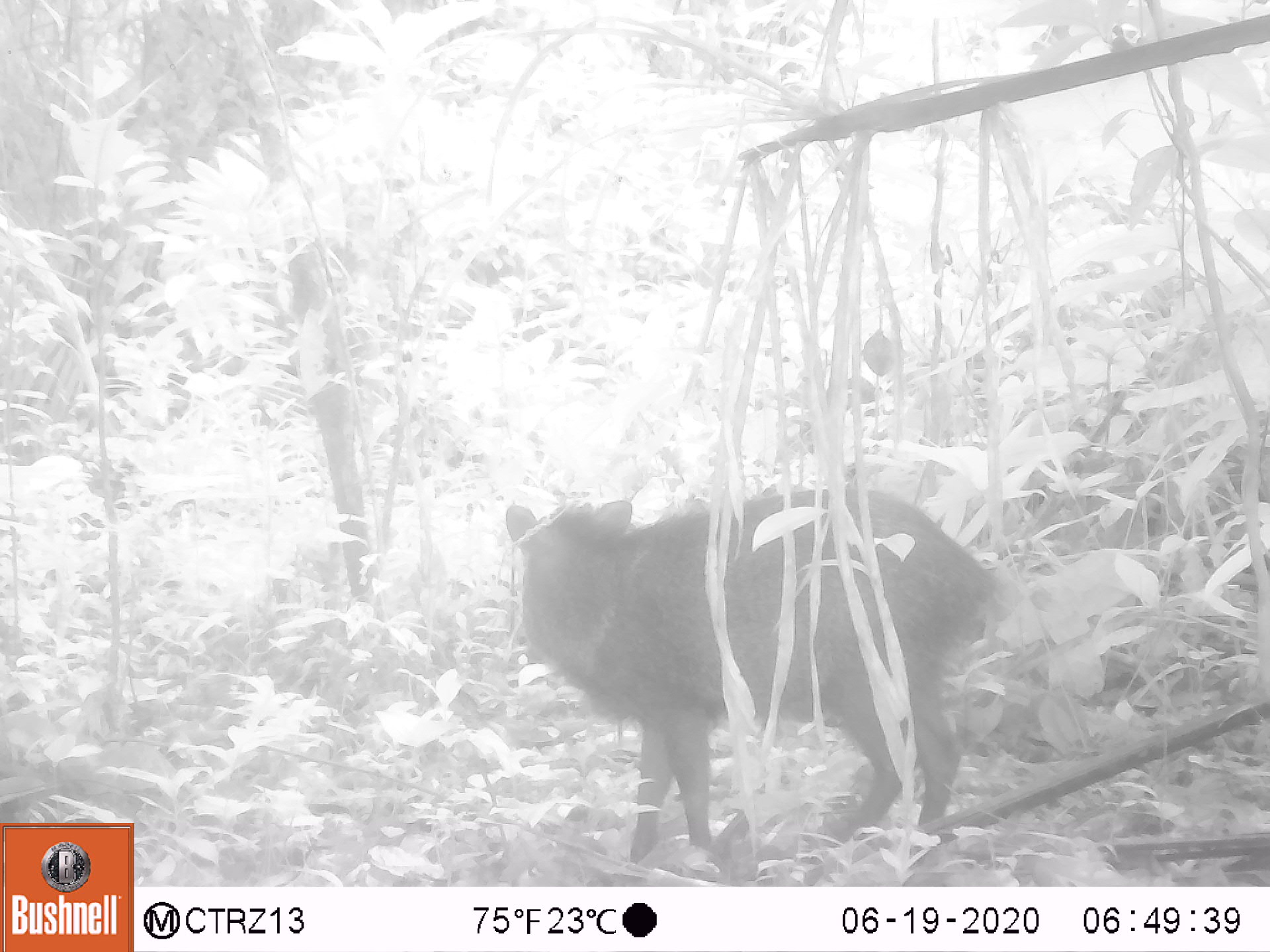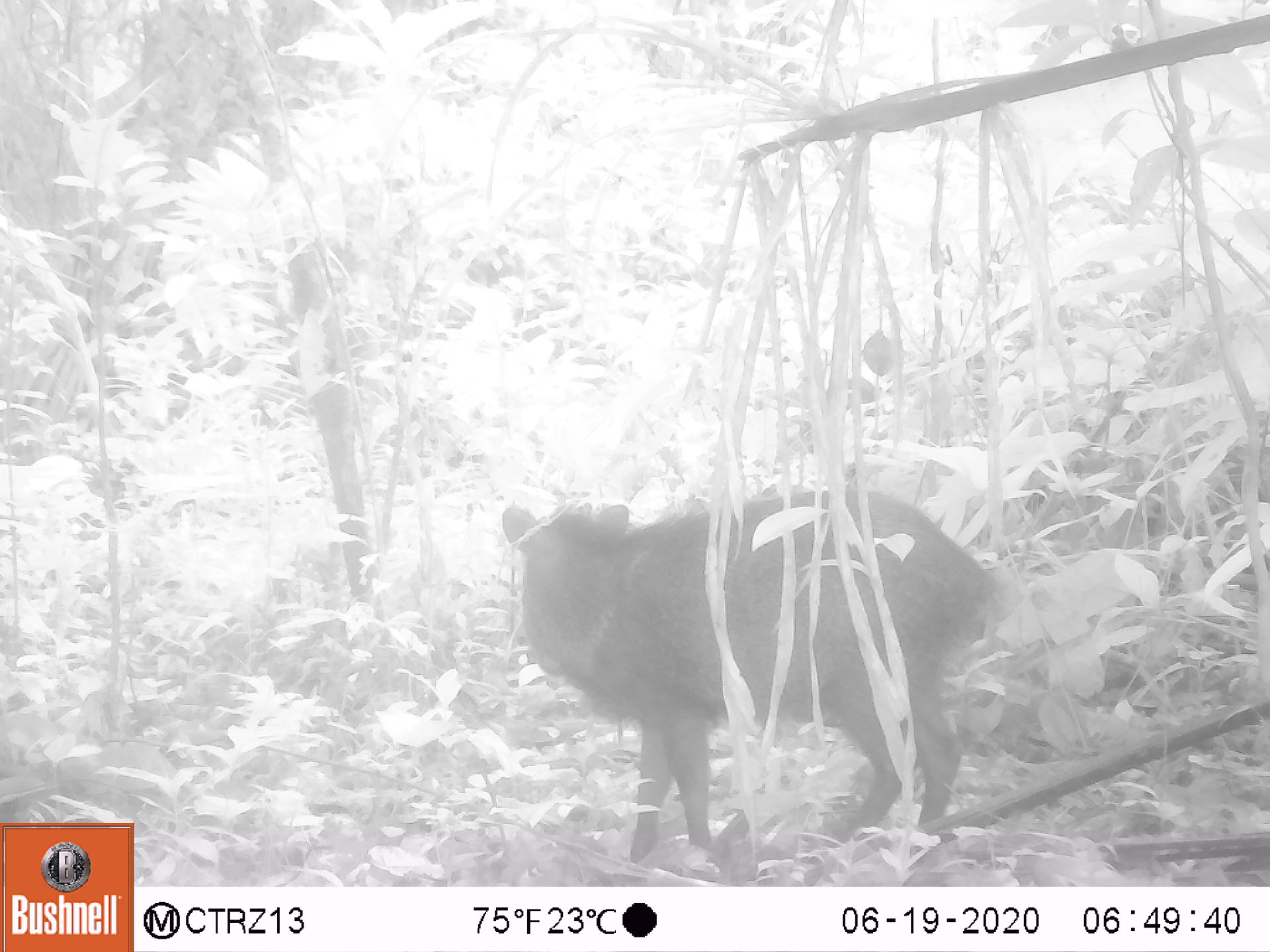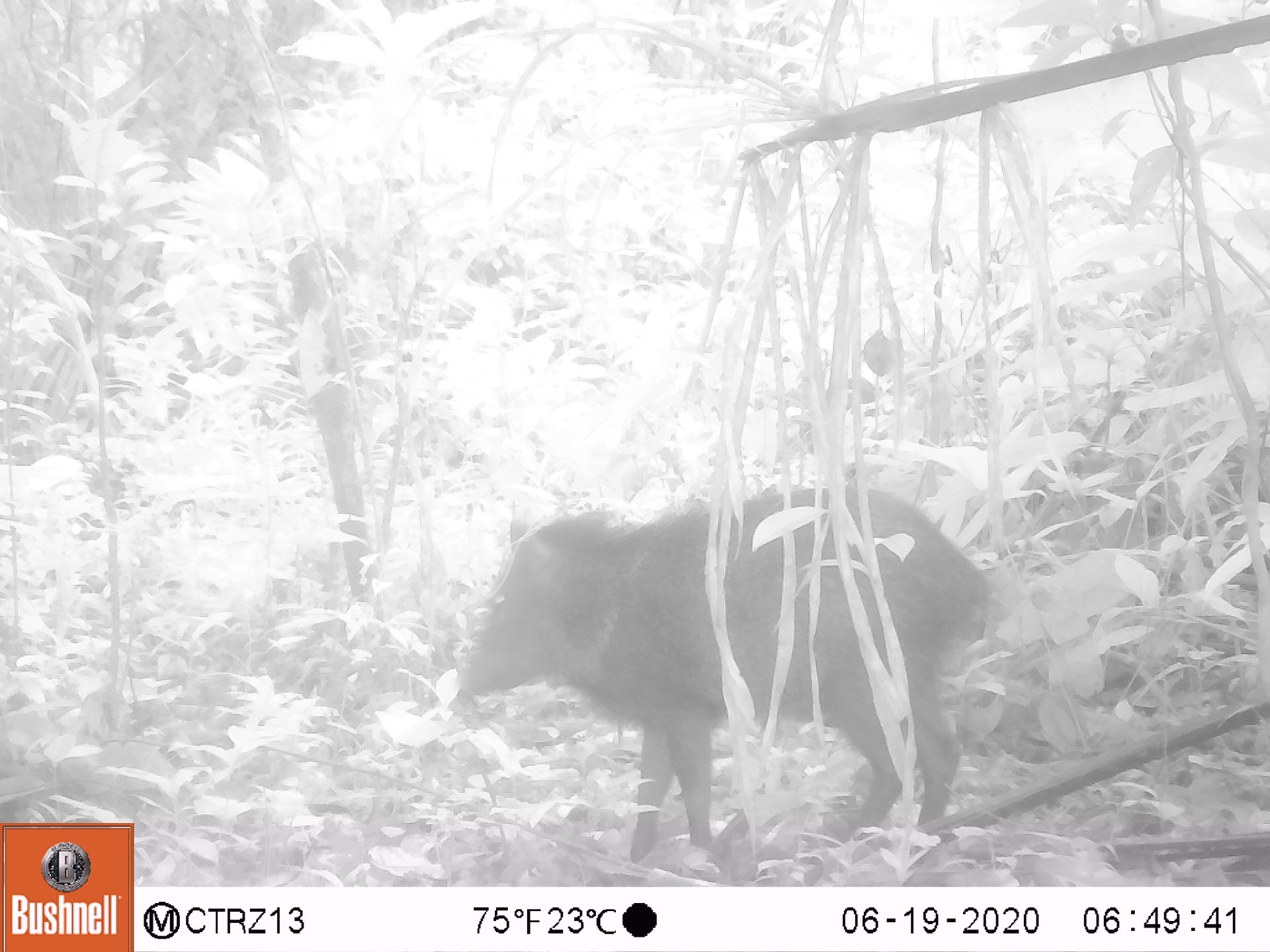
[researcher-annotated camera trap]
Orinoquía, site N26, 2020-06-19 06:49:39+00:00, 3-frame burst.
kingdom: Animalia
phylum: Chordata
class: Mammalia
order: Artiodactyla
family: Tayassuidae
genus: Pecari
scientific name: Pecari tajacu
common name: collared peccary